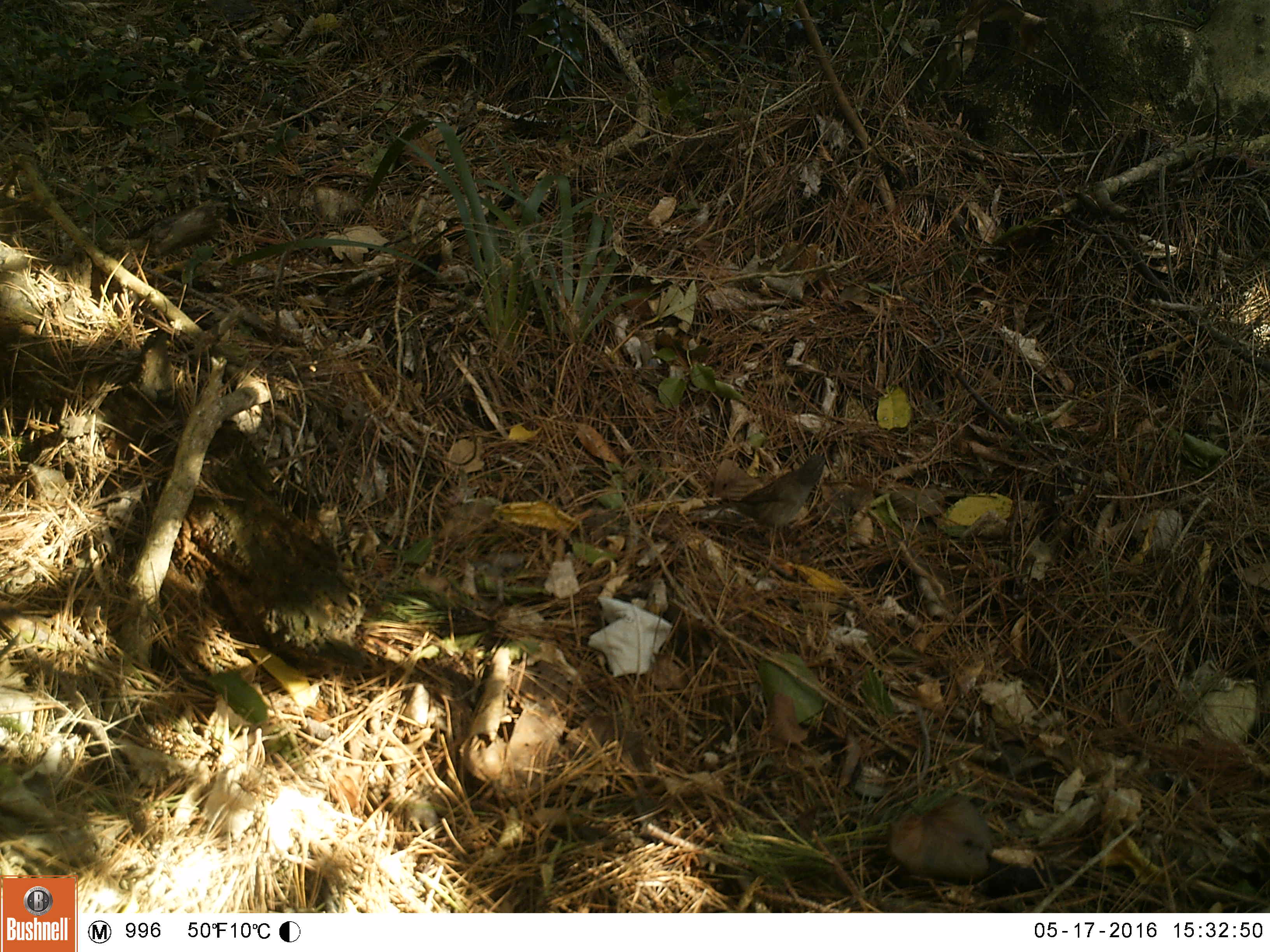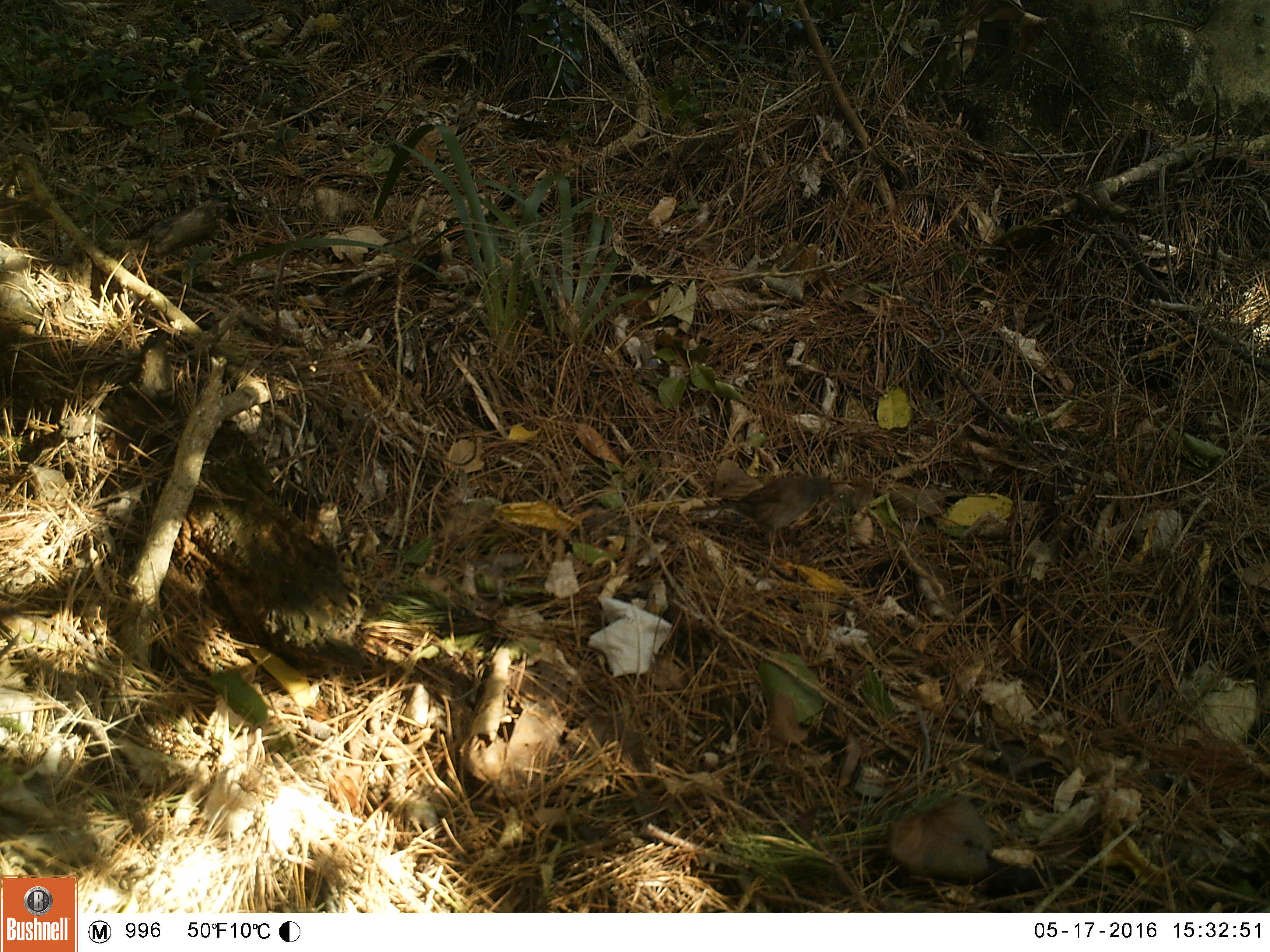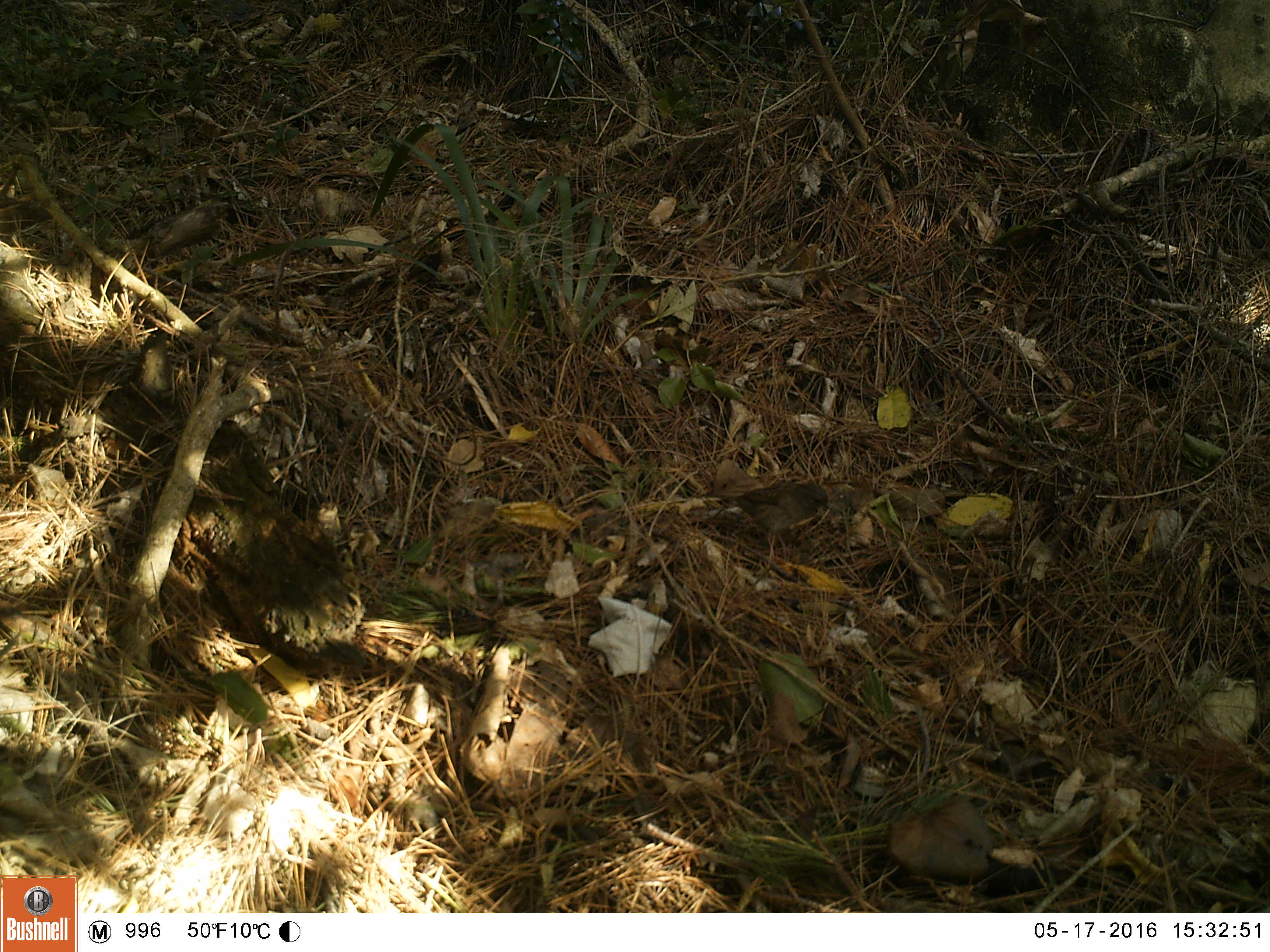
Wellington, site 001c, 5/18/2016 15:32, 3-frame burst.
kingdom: Animalia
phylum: Chordata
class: Aves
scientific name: Aves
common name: bird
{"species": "bird (Aves)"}